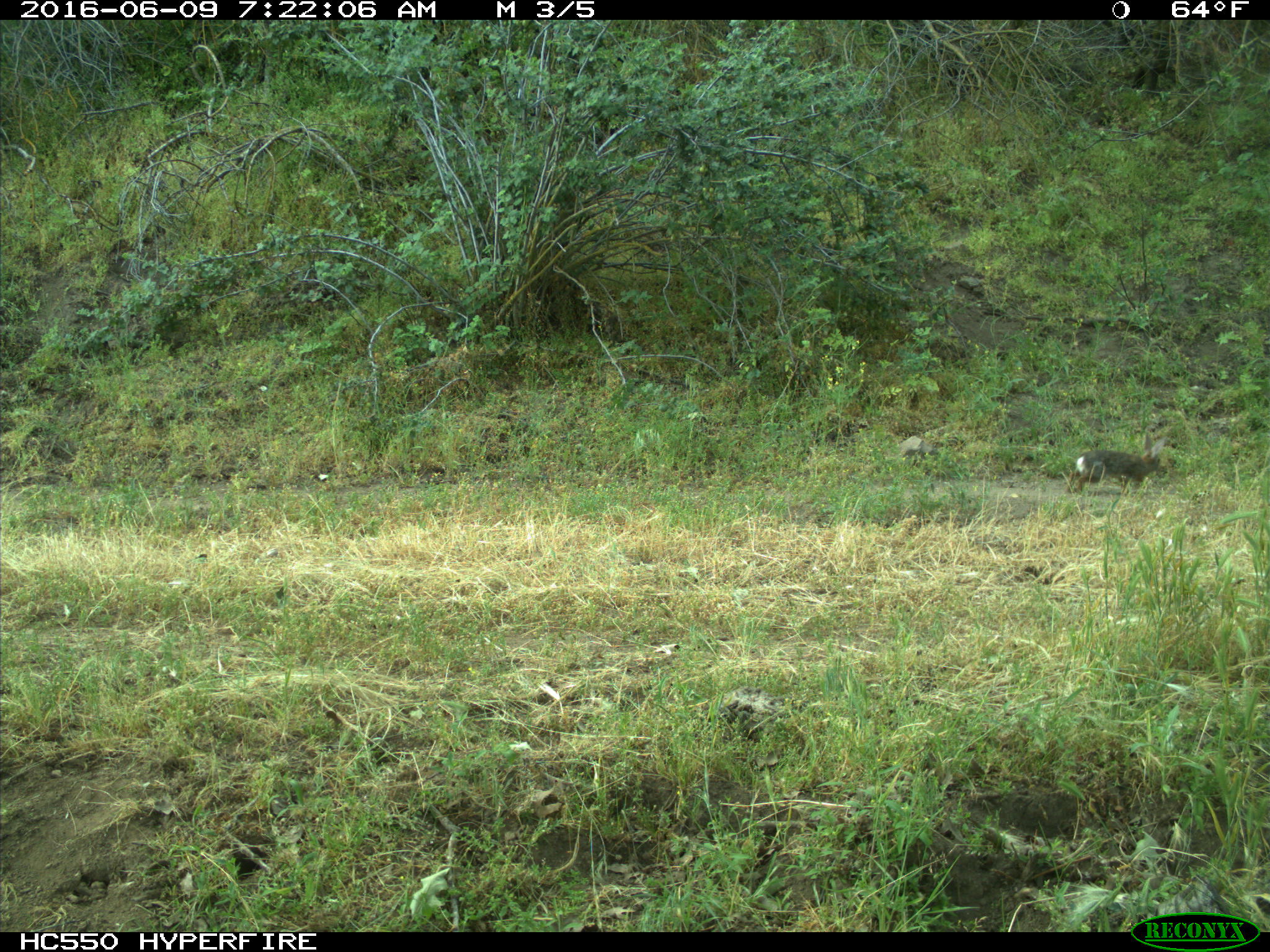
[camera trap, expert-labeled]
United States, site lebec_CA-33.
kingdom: Animalia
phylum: Chordata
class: Mammalia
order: Lagomorpha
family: Leporidae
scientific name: Leporidae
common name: rabbits and hares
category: unidentified rabbit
Unidentified rabbit (rabbits and hares) (Leporidae).